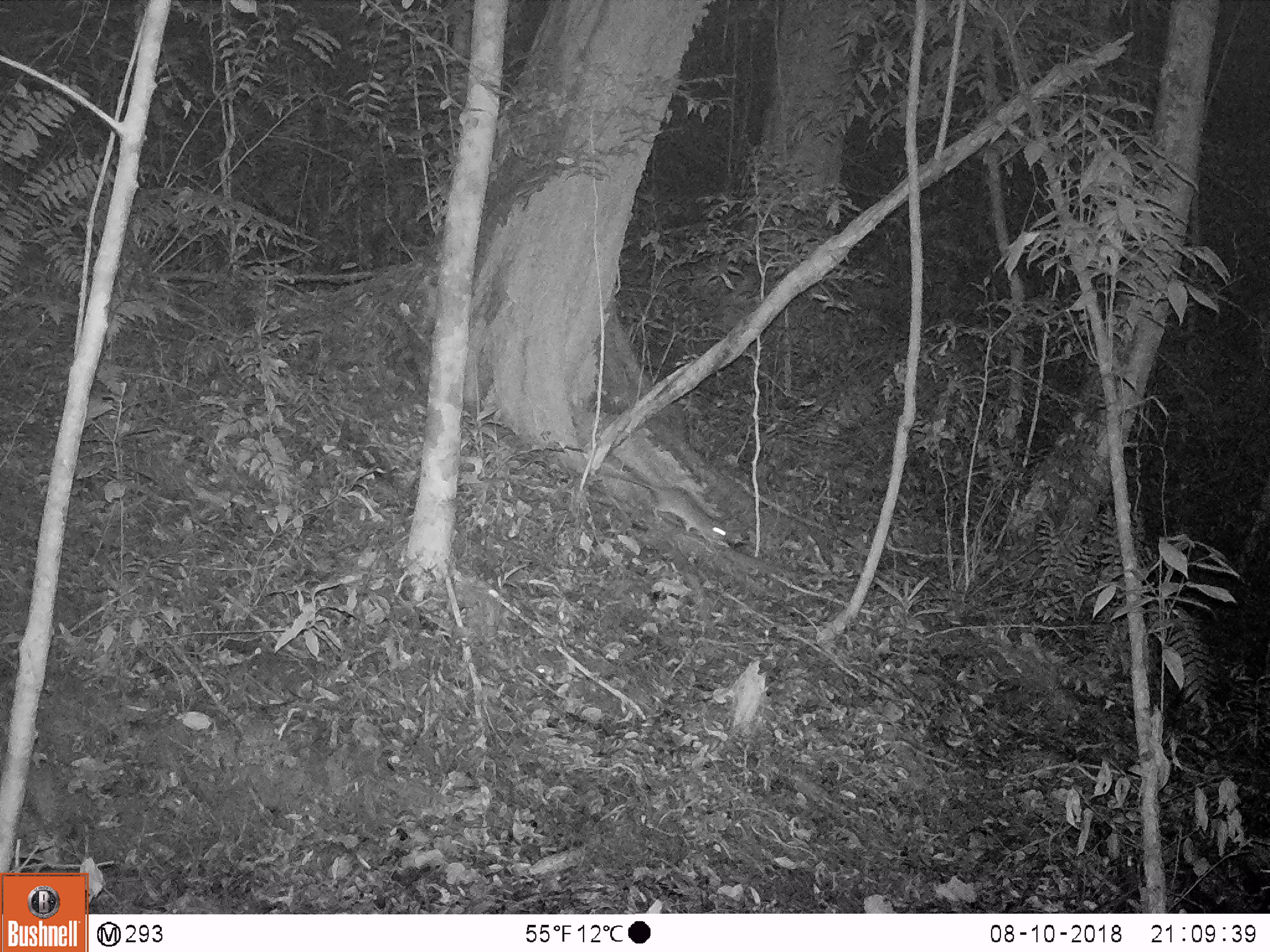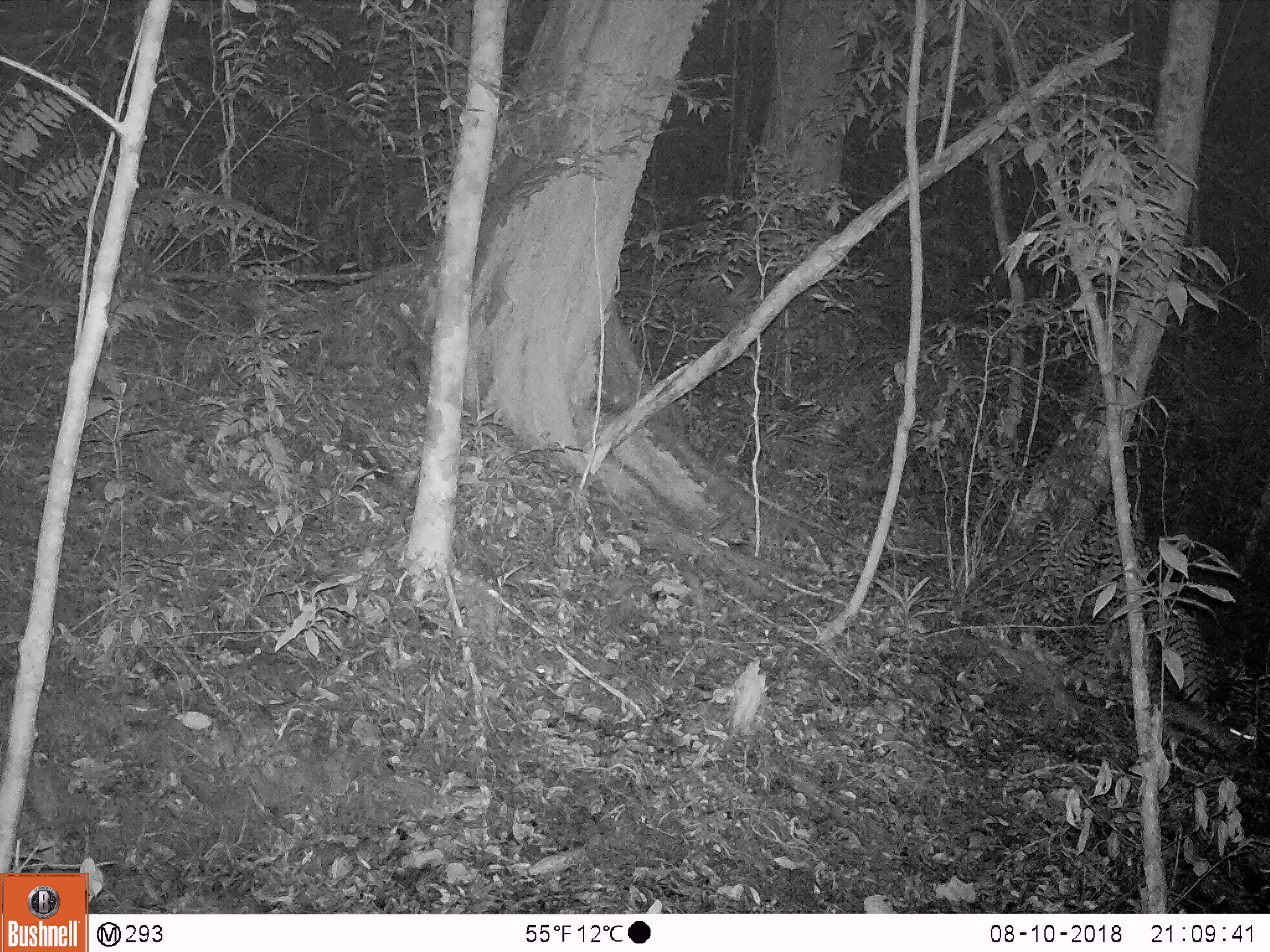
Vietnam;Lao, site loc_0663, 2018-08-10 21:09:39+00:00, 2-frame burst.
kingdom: Animalia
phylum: Chordata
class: Mammalia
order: Rodentia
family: Muridae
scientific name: Muridae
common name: old-world mice and rats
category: unidentified murid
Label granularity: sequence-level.